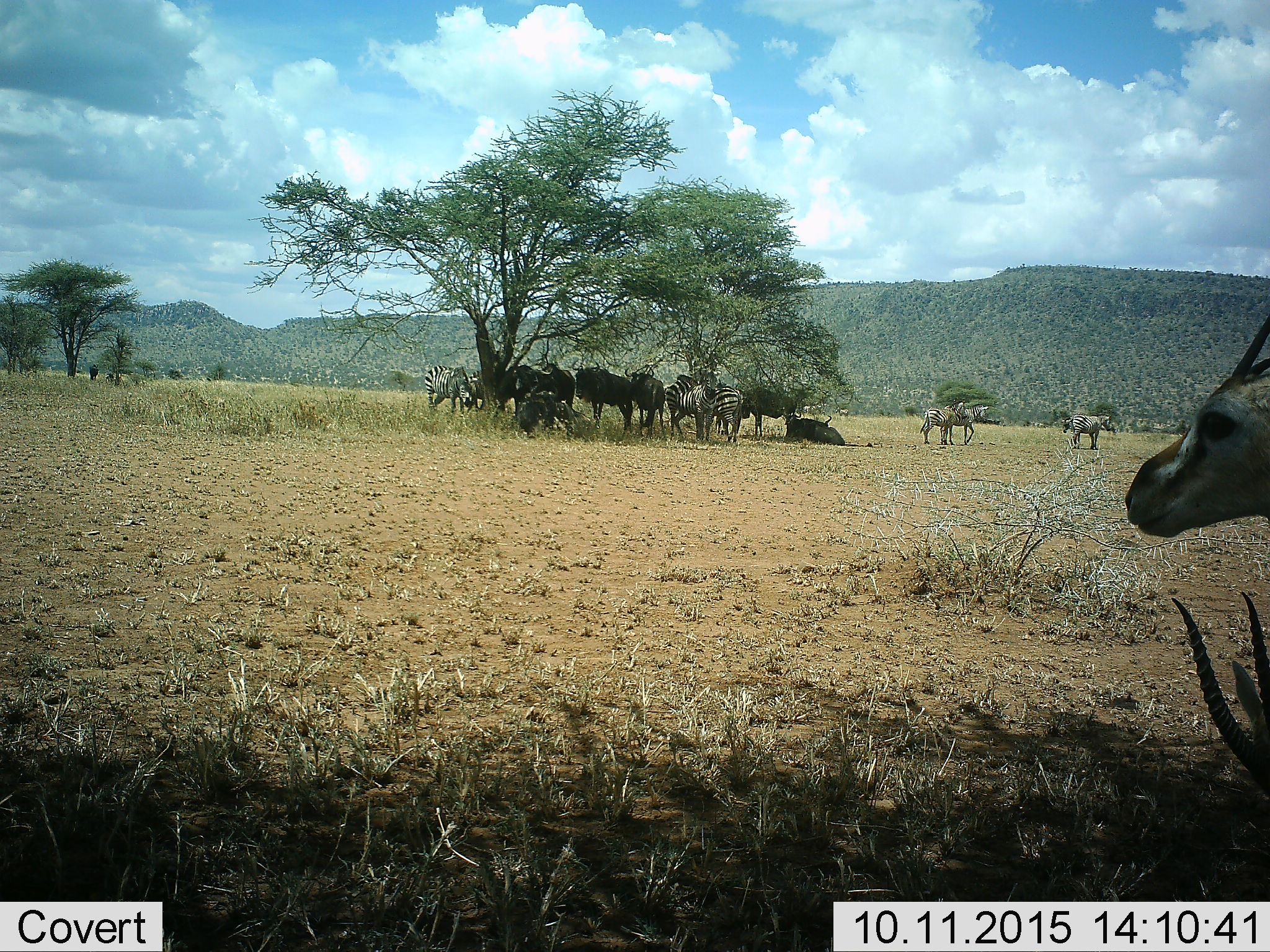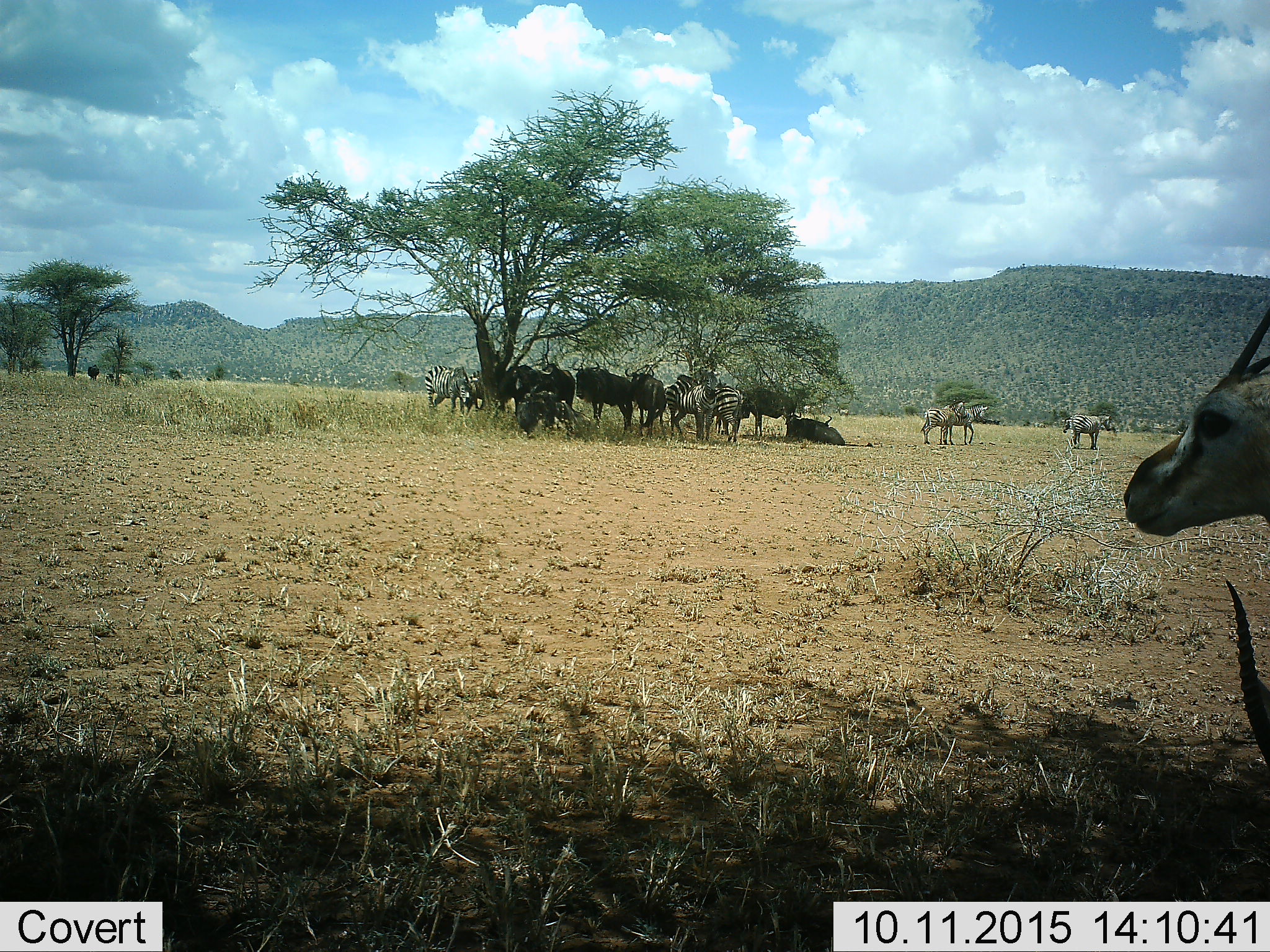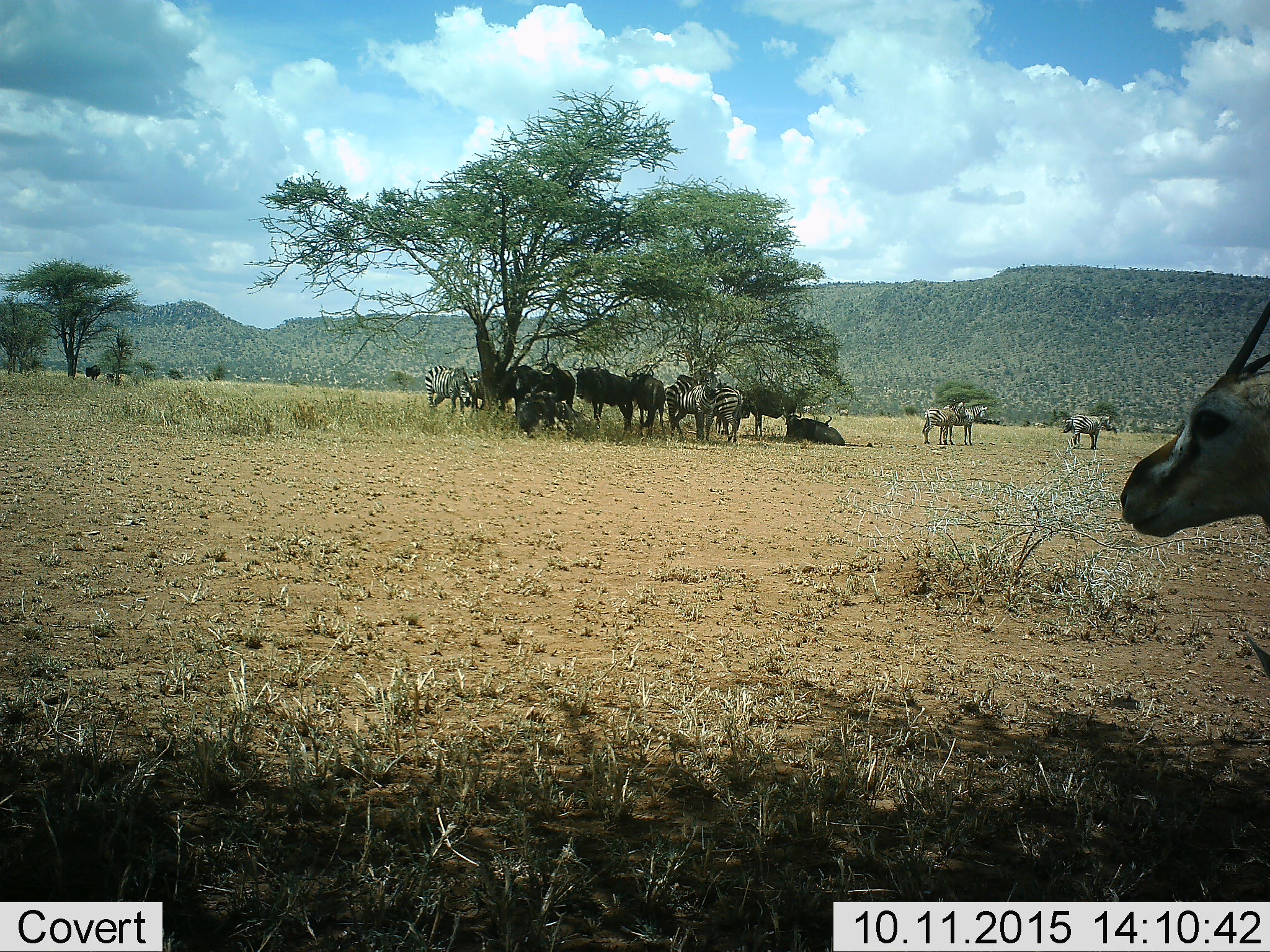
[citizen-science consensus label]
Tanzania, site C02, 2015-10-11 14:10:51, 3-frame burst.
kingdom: Animalia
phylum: Chordata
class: Mammalia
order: Artiodactyla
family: Bovidae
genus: Eudorcas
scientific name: Eudorcas thomsonii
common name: thomson's gazelle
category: gazellethomsons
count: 2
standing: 100%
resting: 29%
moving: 0%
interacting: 0%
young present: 0%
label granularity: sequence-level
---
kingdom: Animalia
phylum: Chordata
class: Mammalia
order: Artiodactyla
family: Bovidae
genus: Connochaetes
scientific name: Connochaetes taurinus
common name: blue wildebeest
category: wildebeest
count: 7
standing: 94%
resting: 100%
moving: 6%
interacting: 12%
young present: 0%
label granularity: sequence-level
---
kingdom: Animalia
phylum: Chordata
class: Mammalia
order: Perissodactyla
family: Equidae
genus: Equus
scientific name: Equus quagga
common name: plains zebra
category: zebra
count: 7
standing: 89%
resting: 21%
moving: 16%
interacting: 11%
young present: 0%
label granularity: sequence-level